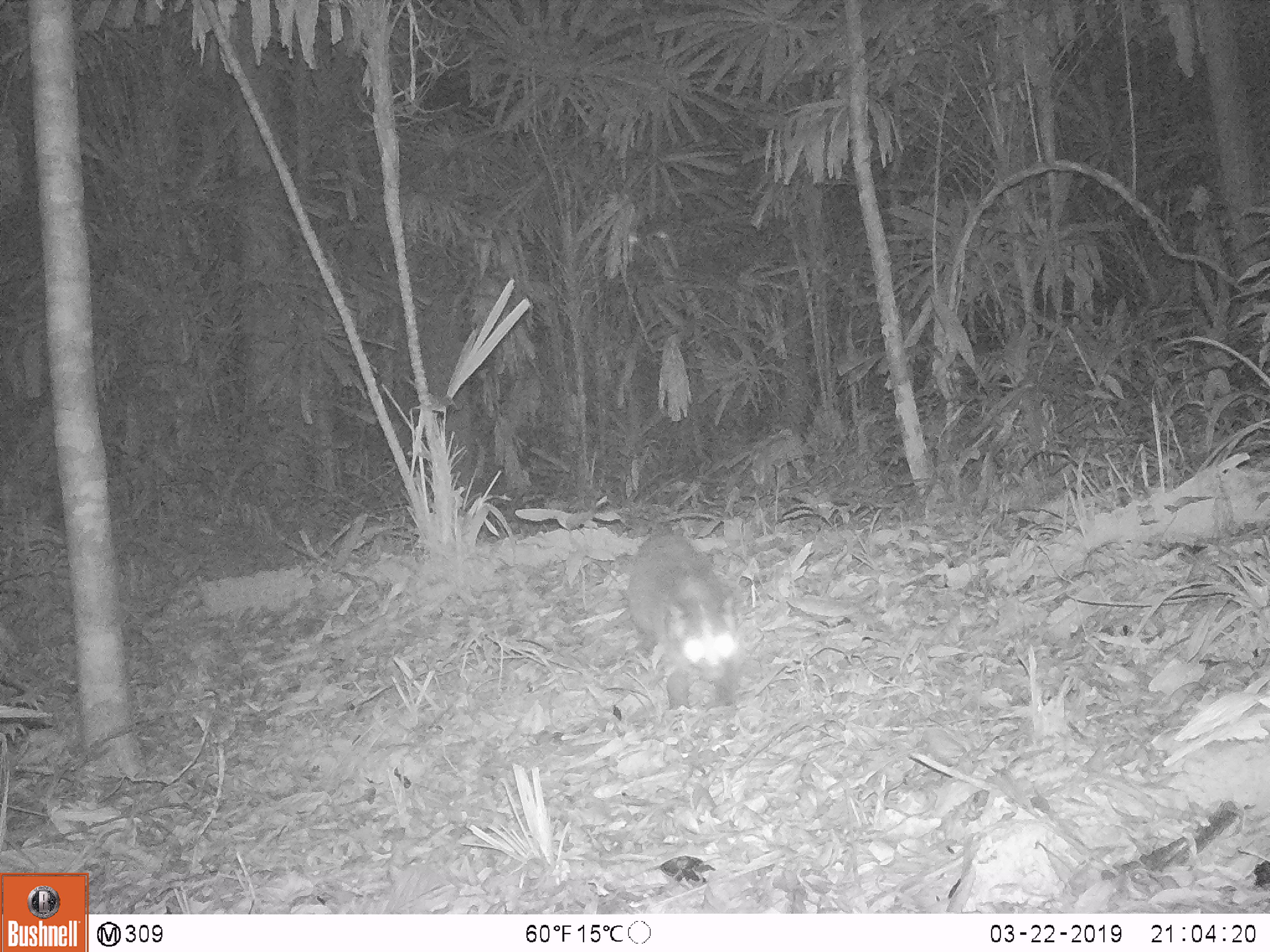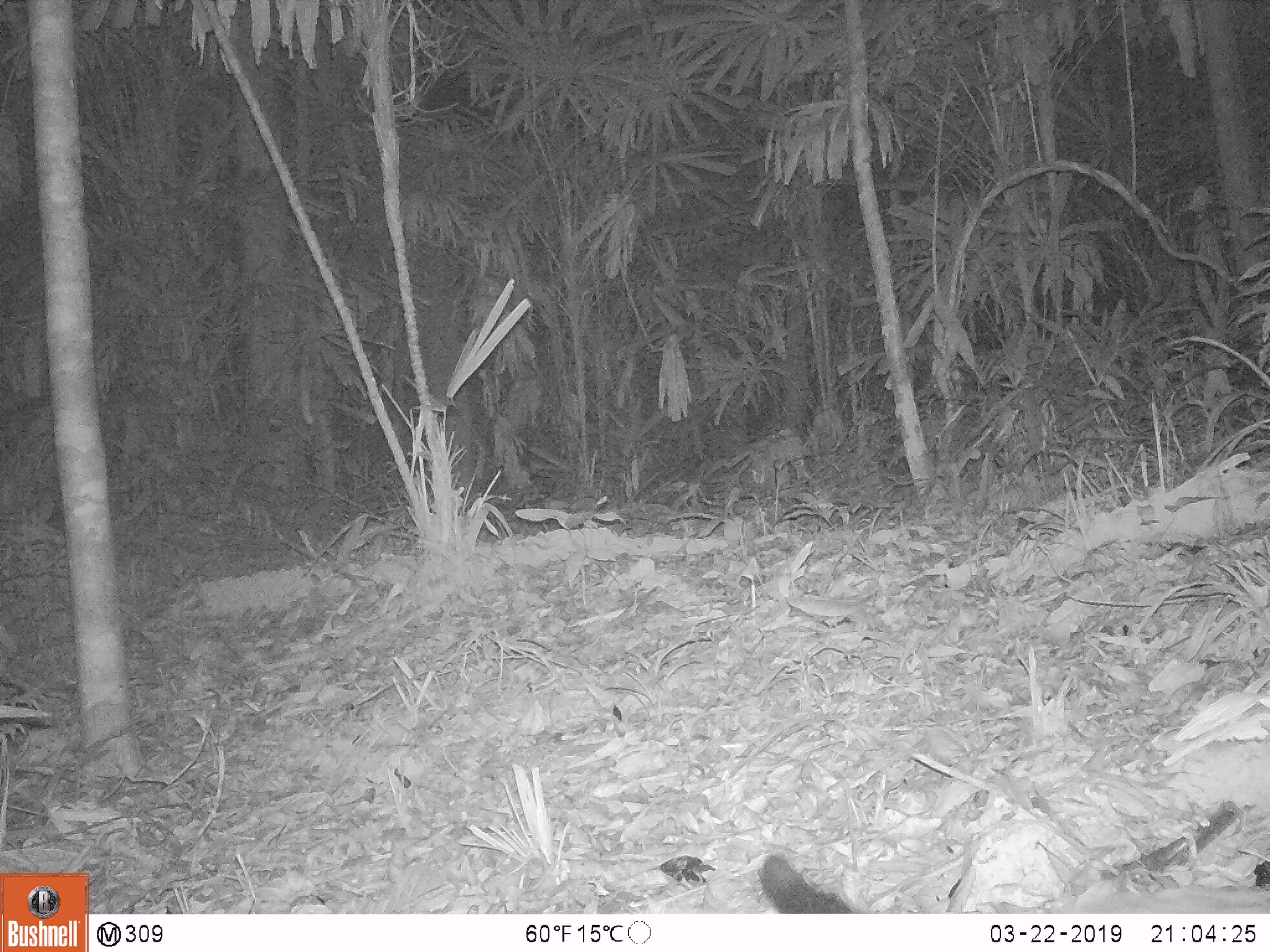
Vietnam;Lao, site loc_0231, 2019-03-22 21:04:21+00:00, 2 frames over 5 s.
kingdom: Animalia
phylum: Chordata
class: Mammalia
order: Carnivora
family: Viverridae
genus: Paguma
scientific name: Paguma larvata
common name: masked palm civet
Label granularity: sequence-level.